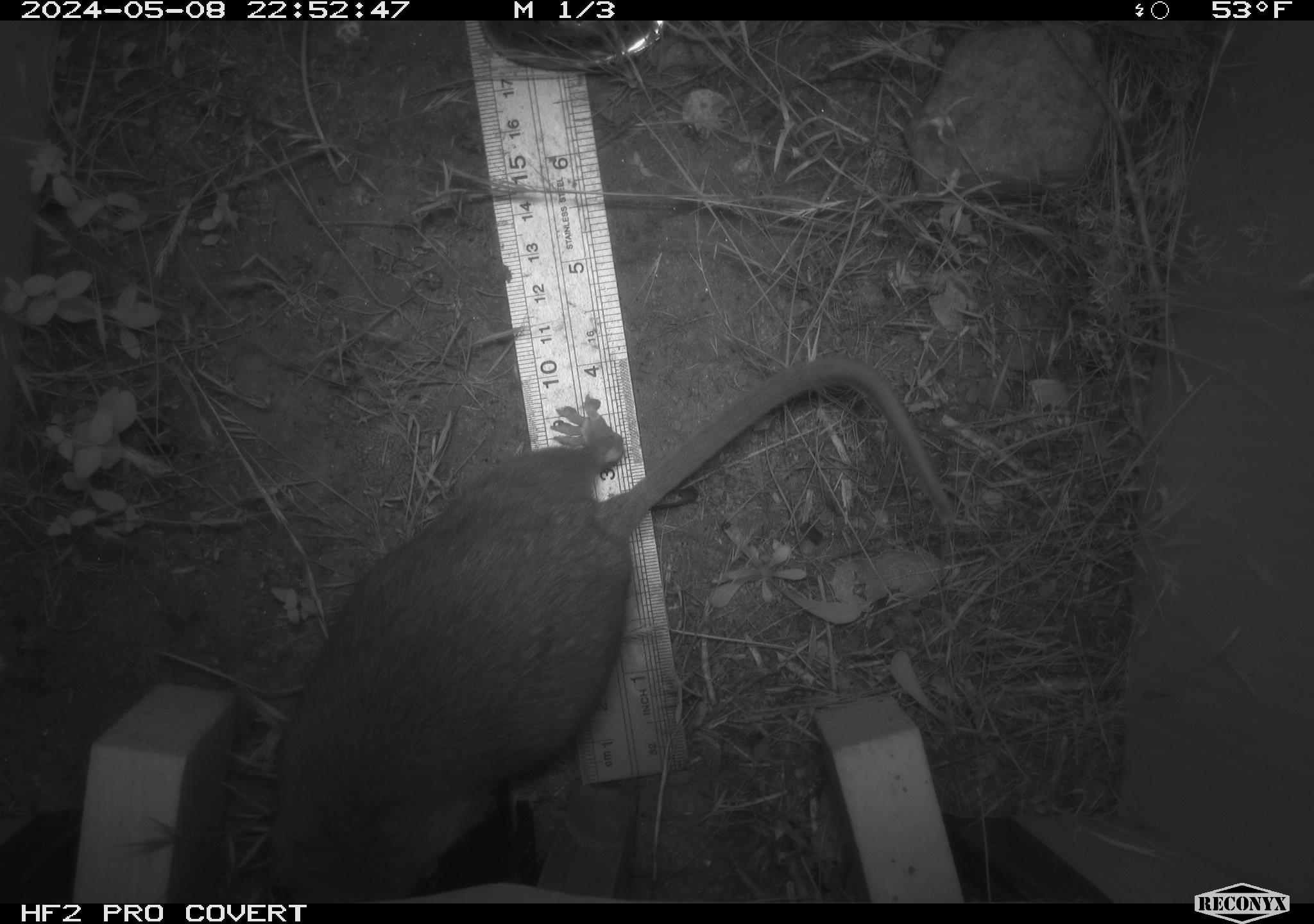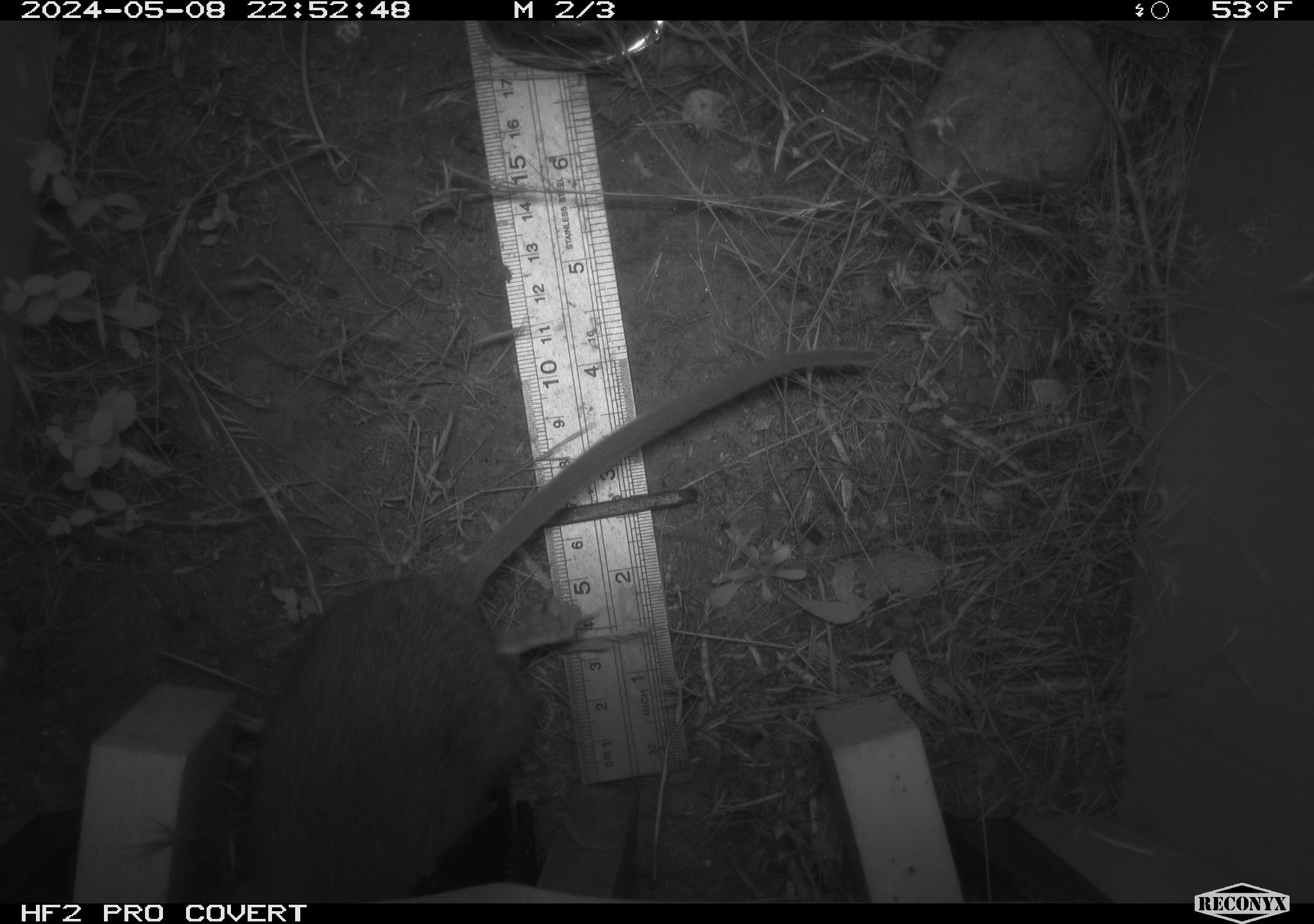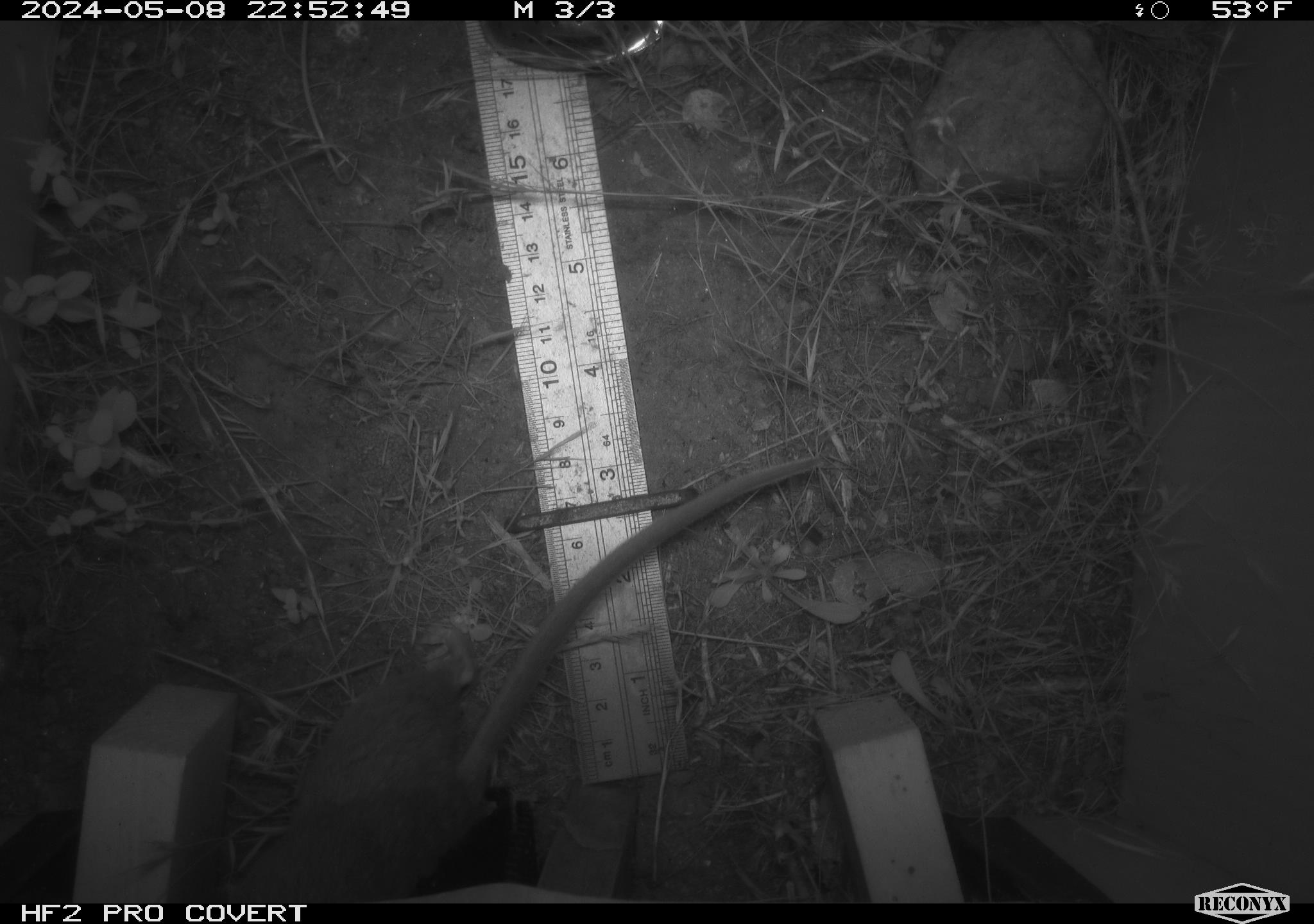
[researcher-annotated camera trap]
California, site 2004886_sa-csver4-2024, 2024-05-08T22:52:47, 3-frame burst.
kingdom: Animalia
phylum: Chordata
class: Mammalia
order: Rodentia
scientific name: Rodentia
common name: woodrat or rat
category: woodrat or rat species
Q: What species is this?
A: Woodrat or rat species (woodrat or rat) (Rodentia).